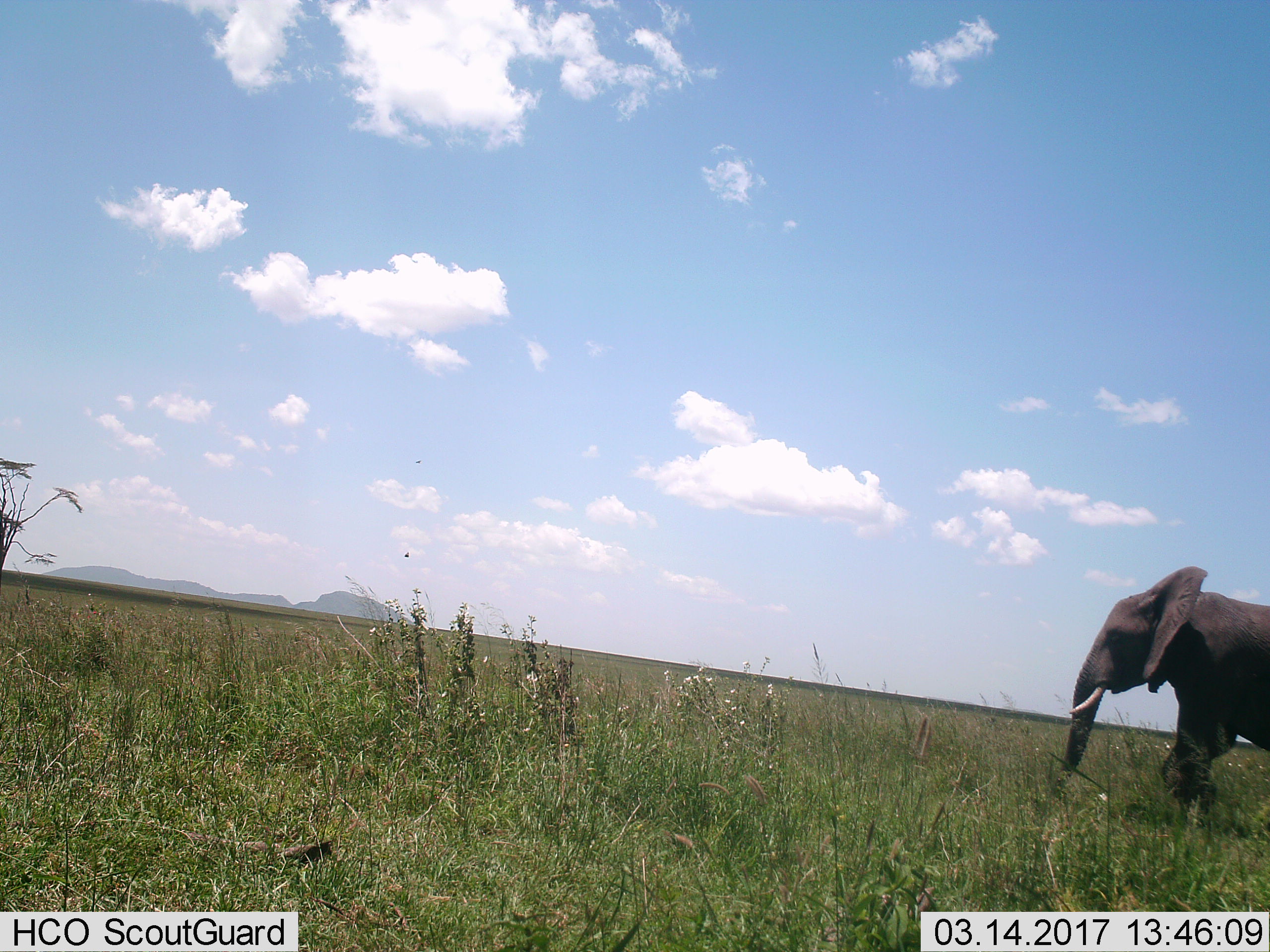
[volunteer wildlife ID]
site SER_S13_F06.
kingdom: Animalia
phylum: Chordata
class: Mammalia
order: Proboscidea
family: Elephantidae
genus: Loxodonta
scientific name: Loxodonta africana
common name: african bush elephant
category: elephant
Elephant (african bush elephant) (Loxodonta africana), count 1. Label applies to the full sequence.